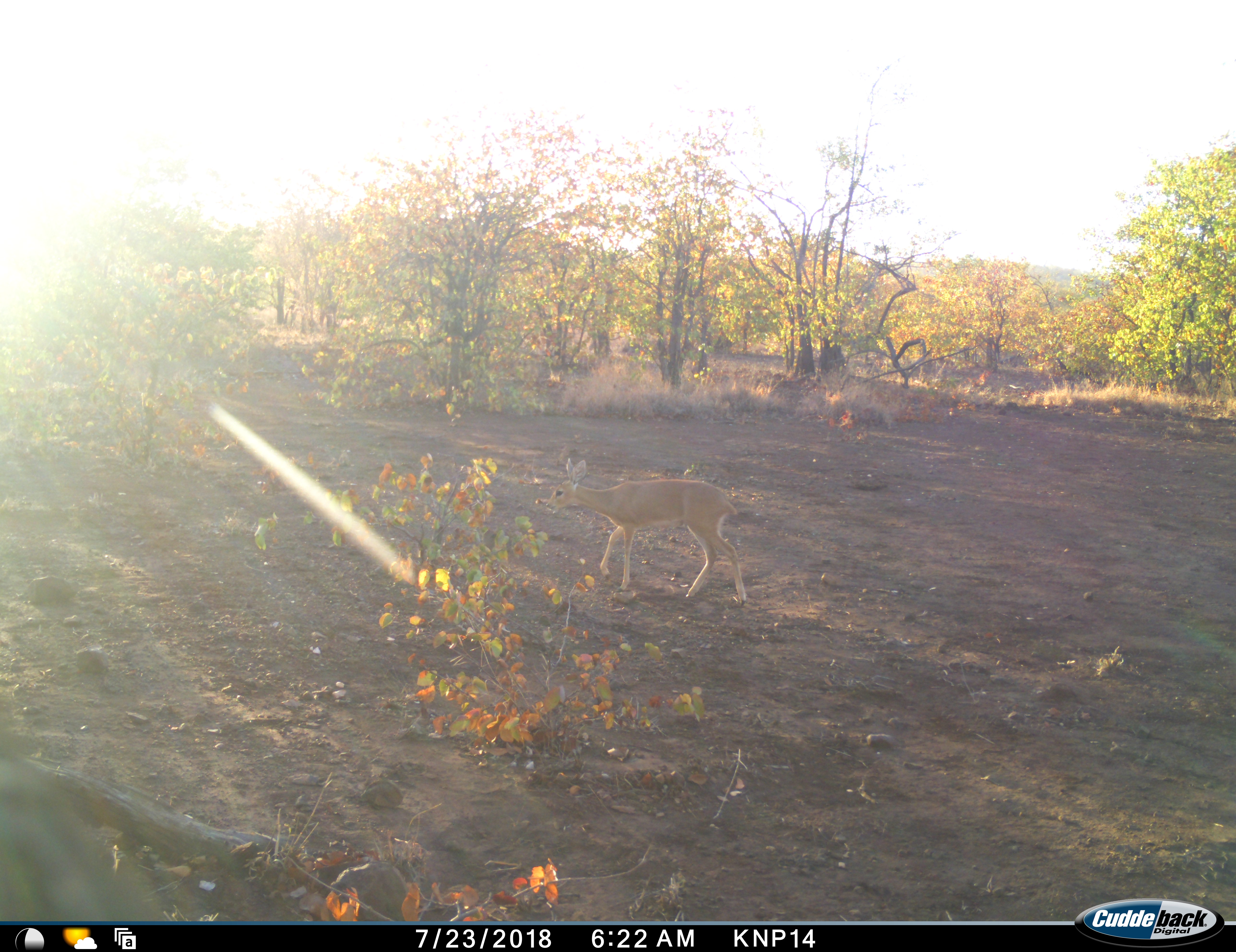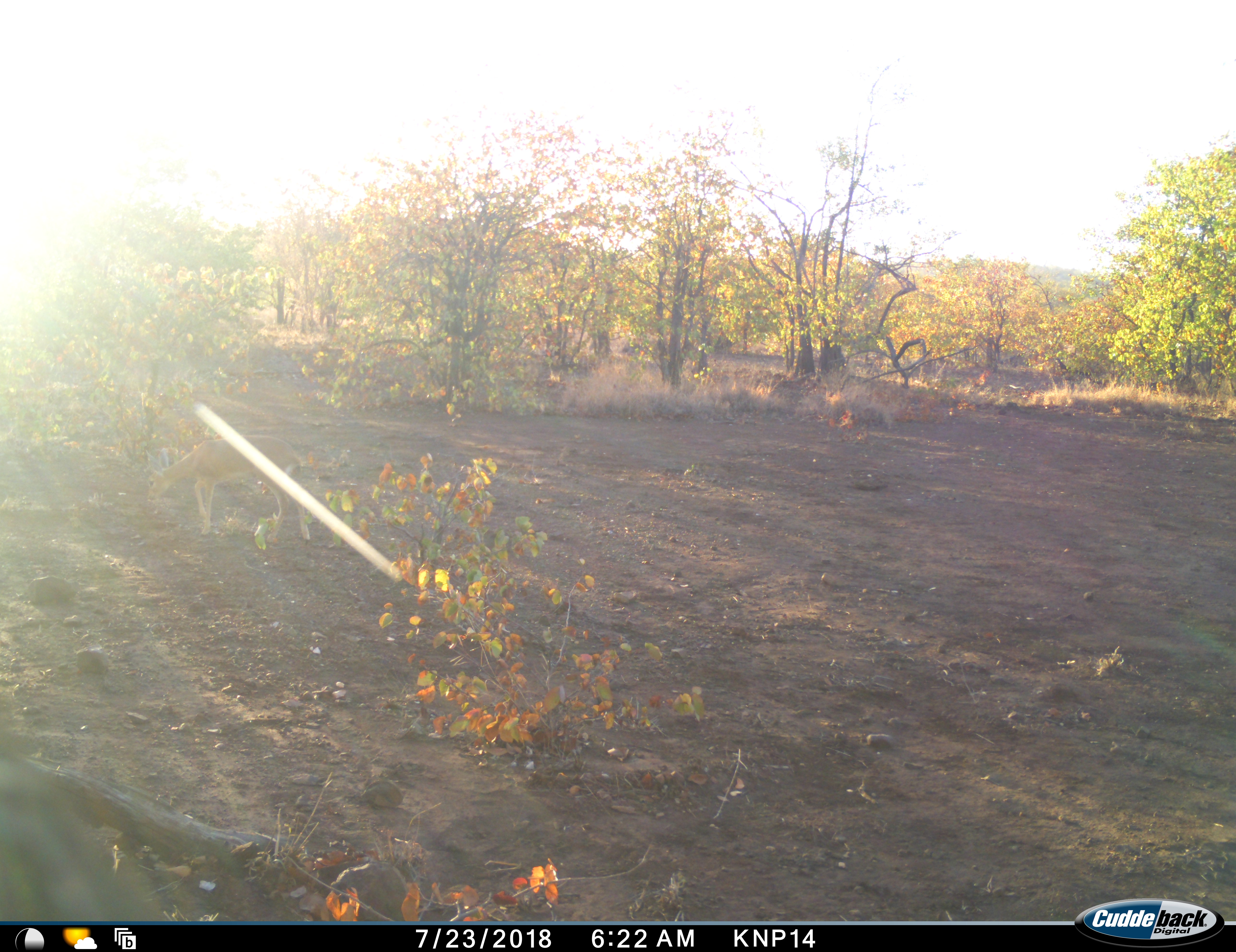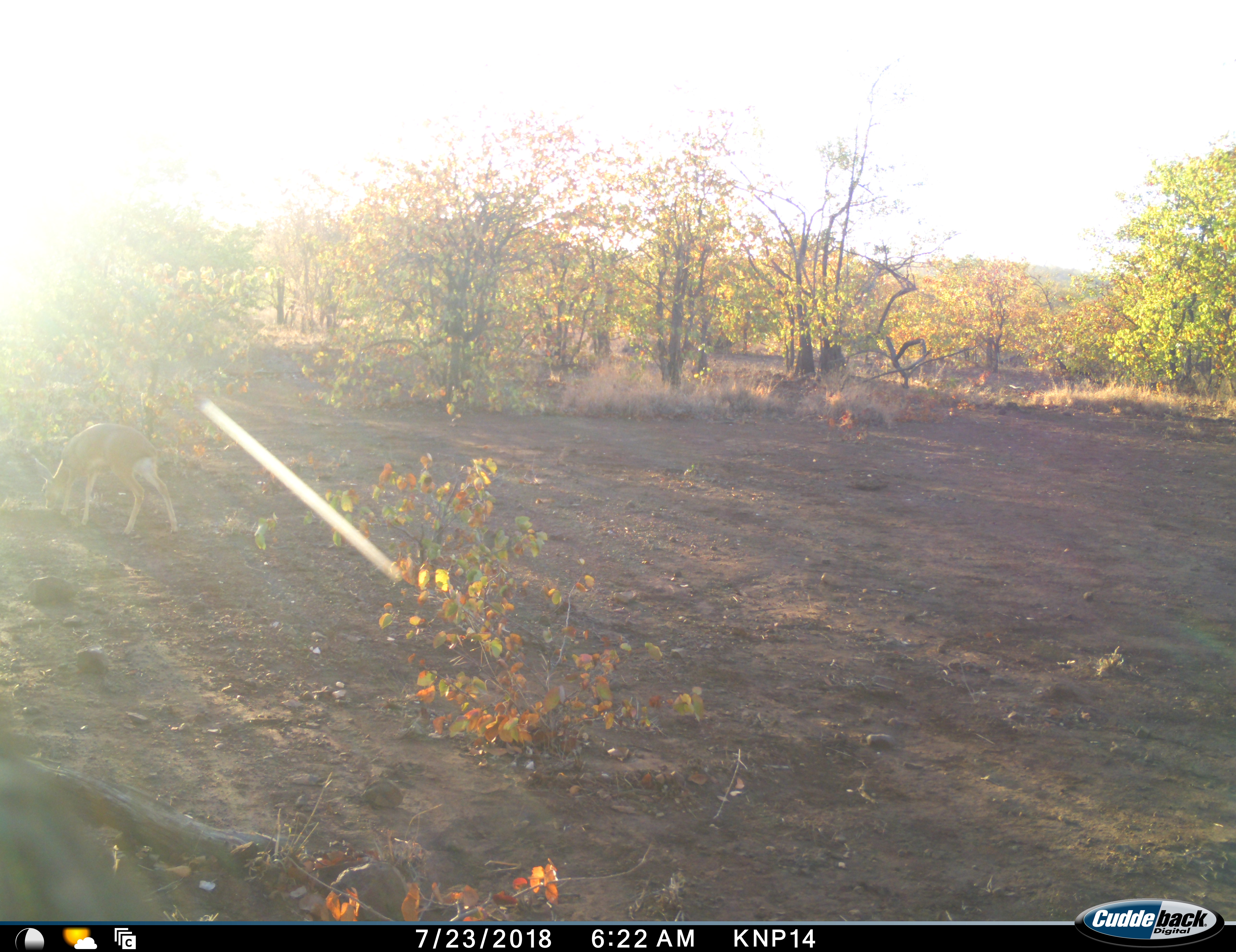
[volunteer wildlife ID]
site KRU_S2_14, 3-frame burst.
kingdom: Animalia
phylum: Chordata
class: Mammalia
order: Artiodactyla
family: Bovidae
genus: Raphicerus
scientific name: Raphicerus campestris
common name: steenbok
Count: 1.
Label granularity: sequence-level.